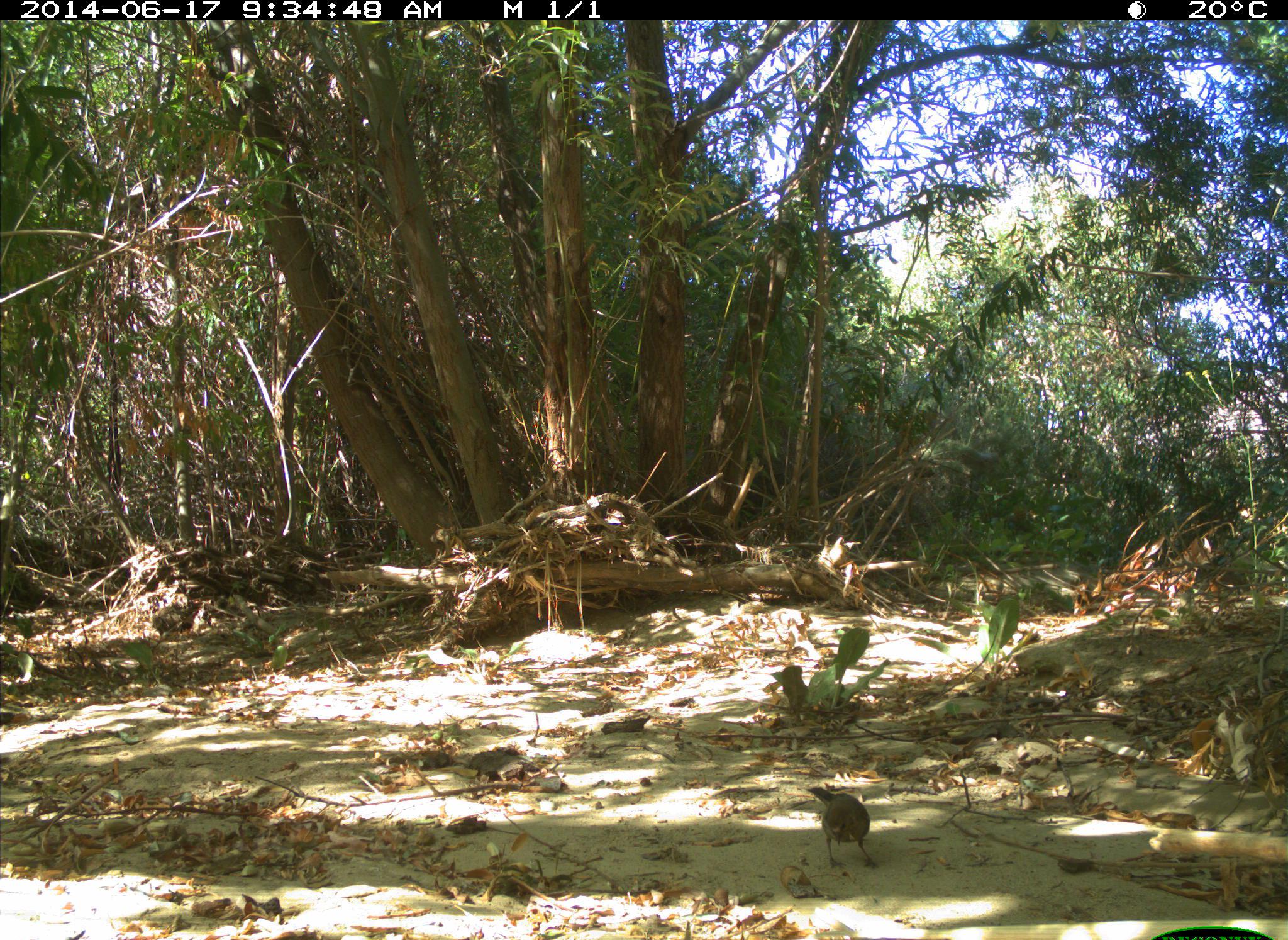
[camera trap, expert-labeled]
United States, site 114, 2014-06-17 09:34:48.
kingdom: Animalia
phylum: Chordata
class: Aves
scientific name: Aves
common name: bird